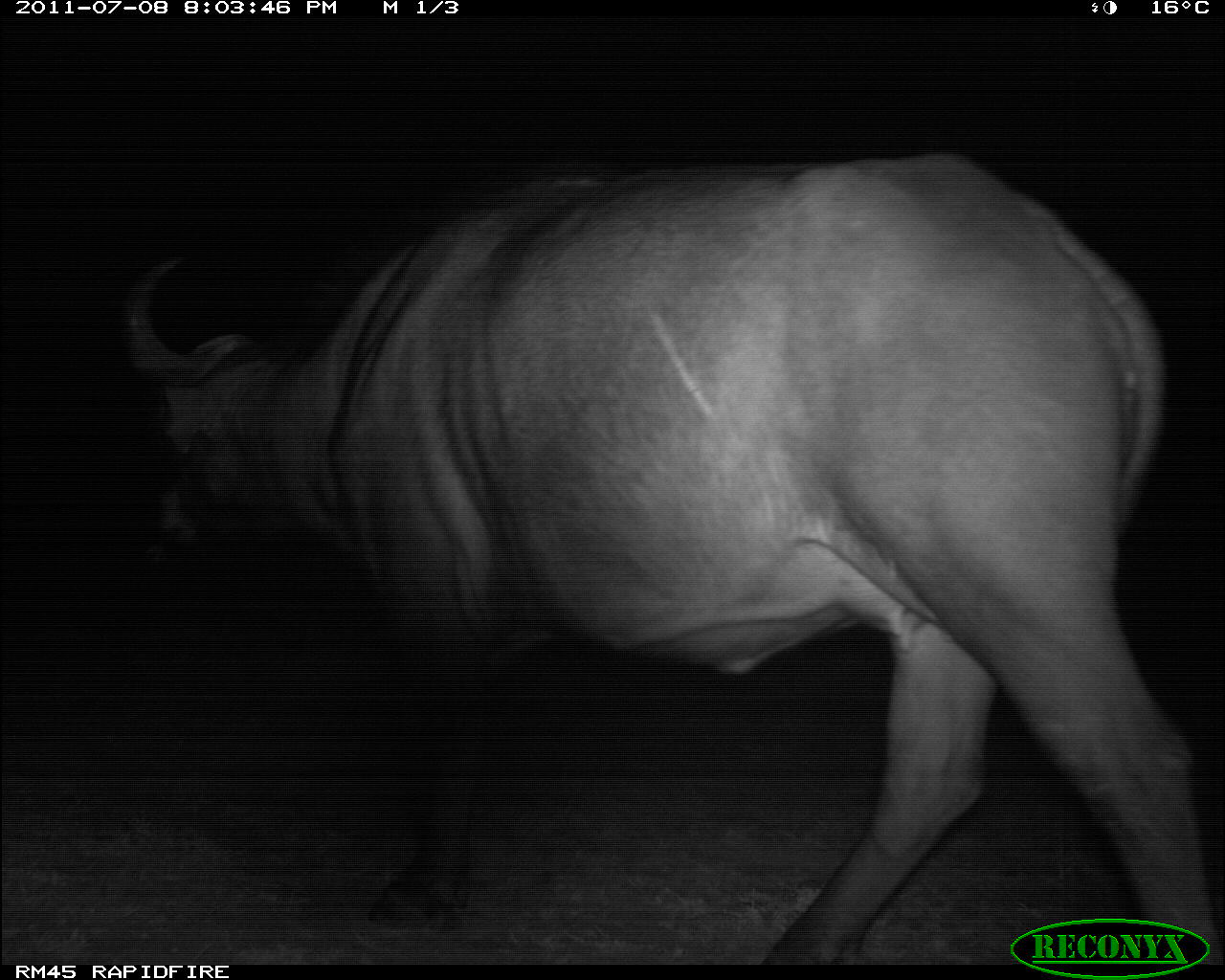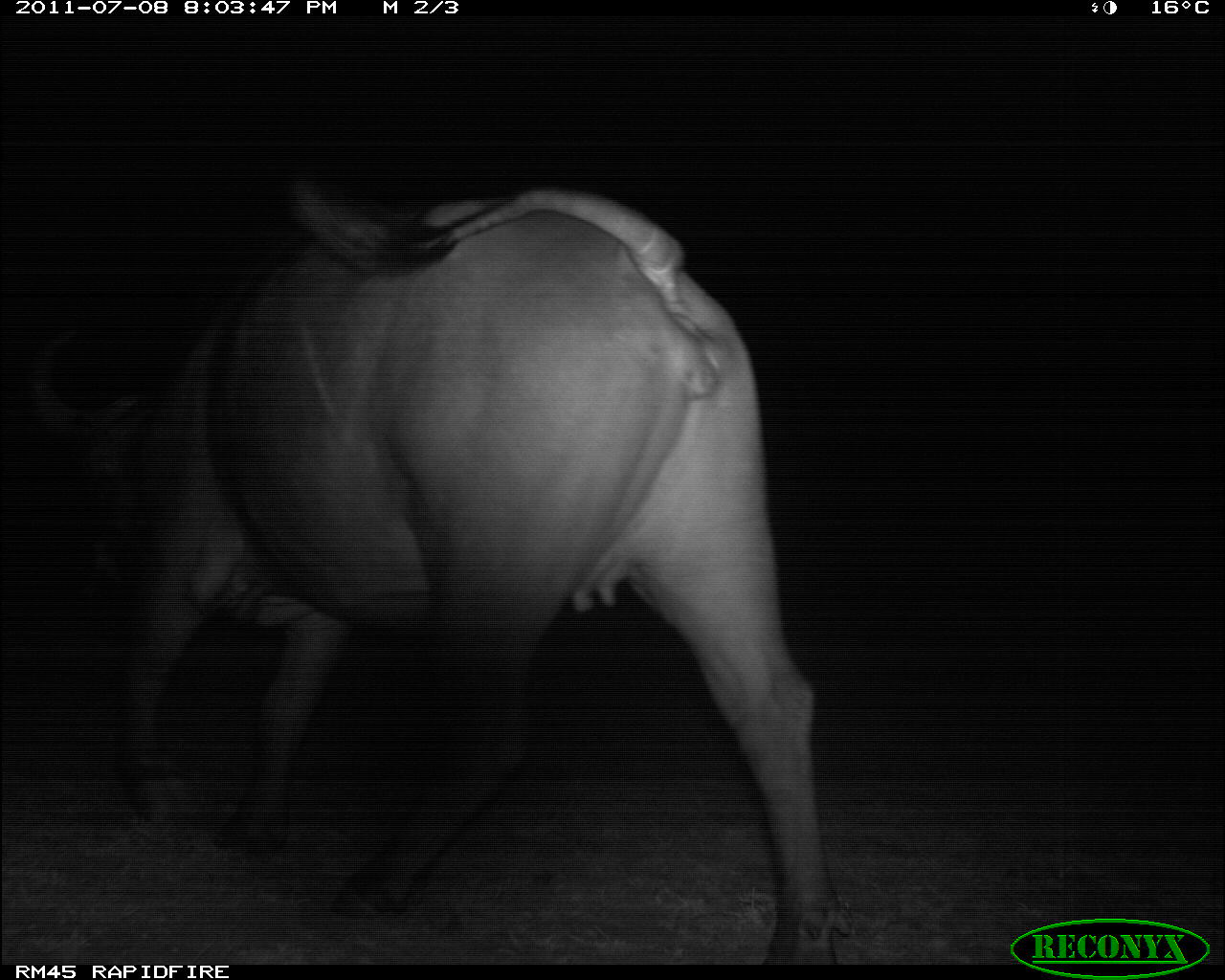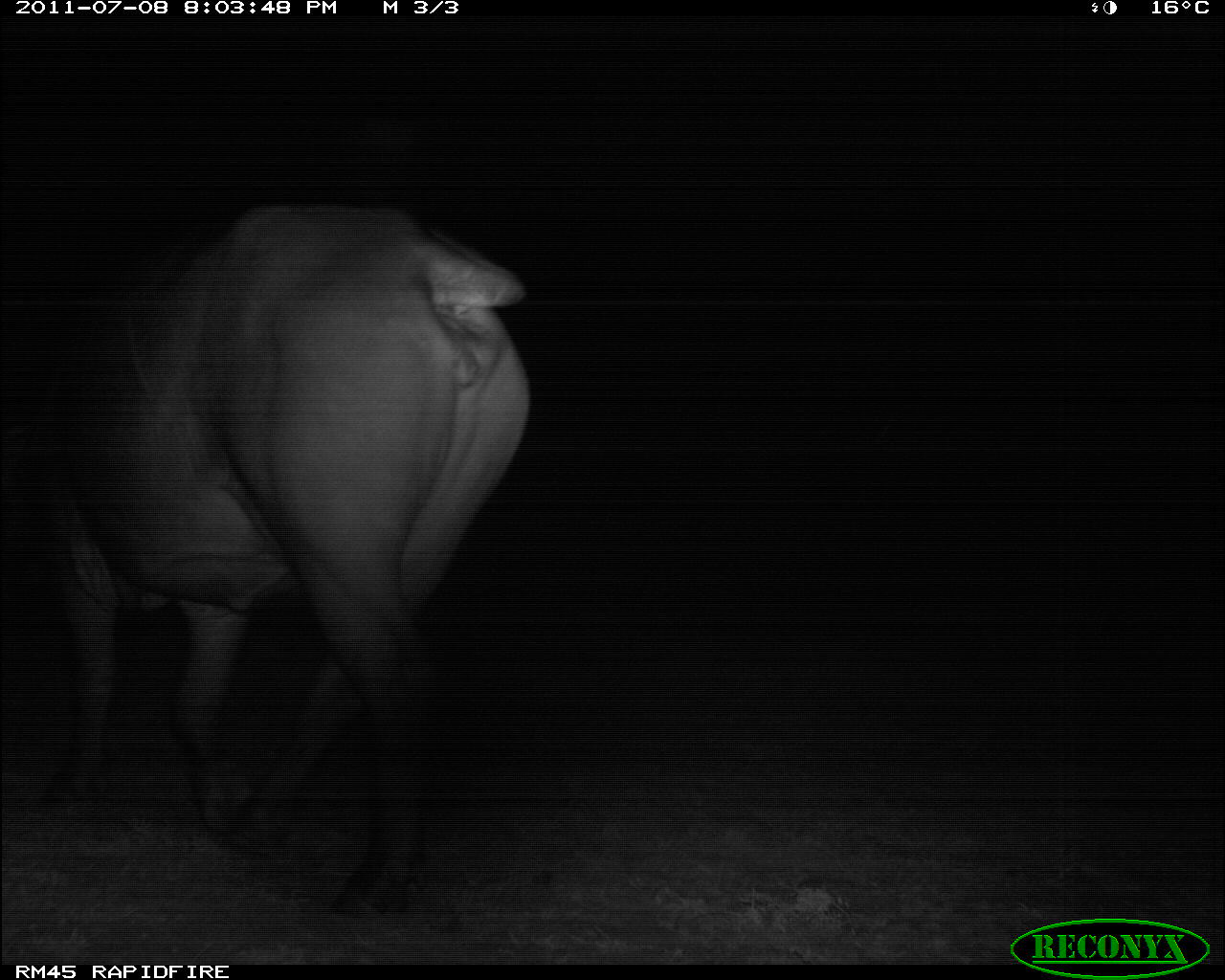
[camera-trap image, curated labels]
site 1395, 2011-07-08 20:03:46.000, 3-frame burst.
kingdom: Animalia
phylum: Chordata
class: Mammalia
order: Artiodactyla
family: Bovidae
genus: Syncerus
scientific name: Syncerus caffer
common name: african buffalo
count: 1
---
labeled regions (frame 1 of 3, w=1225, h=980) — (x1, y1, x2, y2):
syncerus caffer: (120, 148, 1215, 963)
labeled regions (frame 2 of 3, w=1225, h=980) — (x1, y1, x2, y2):
syncerus caffer: (27, 170, 854, 963)